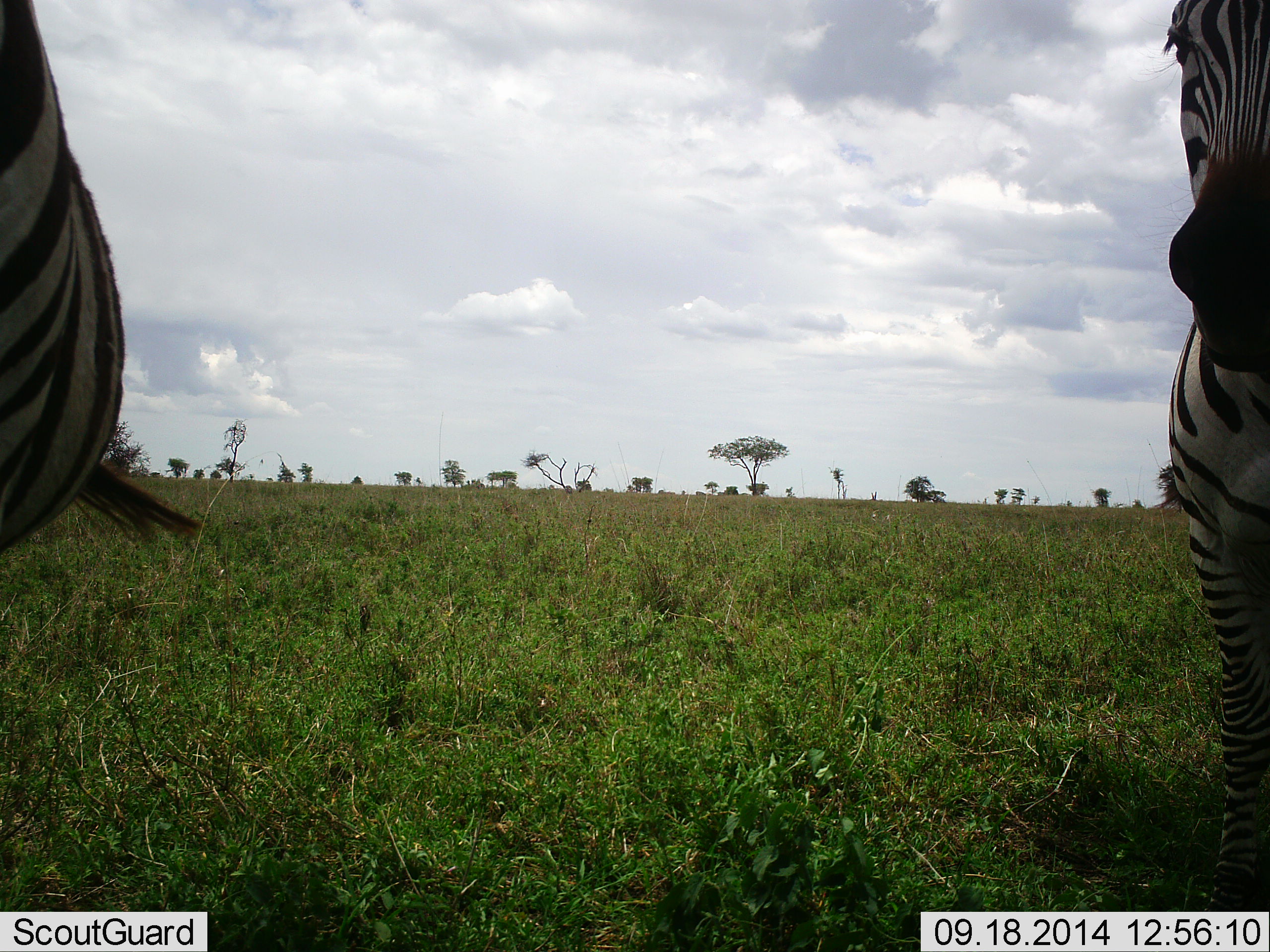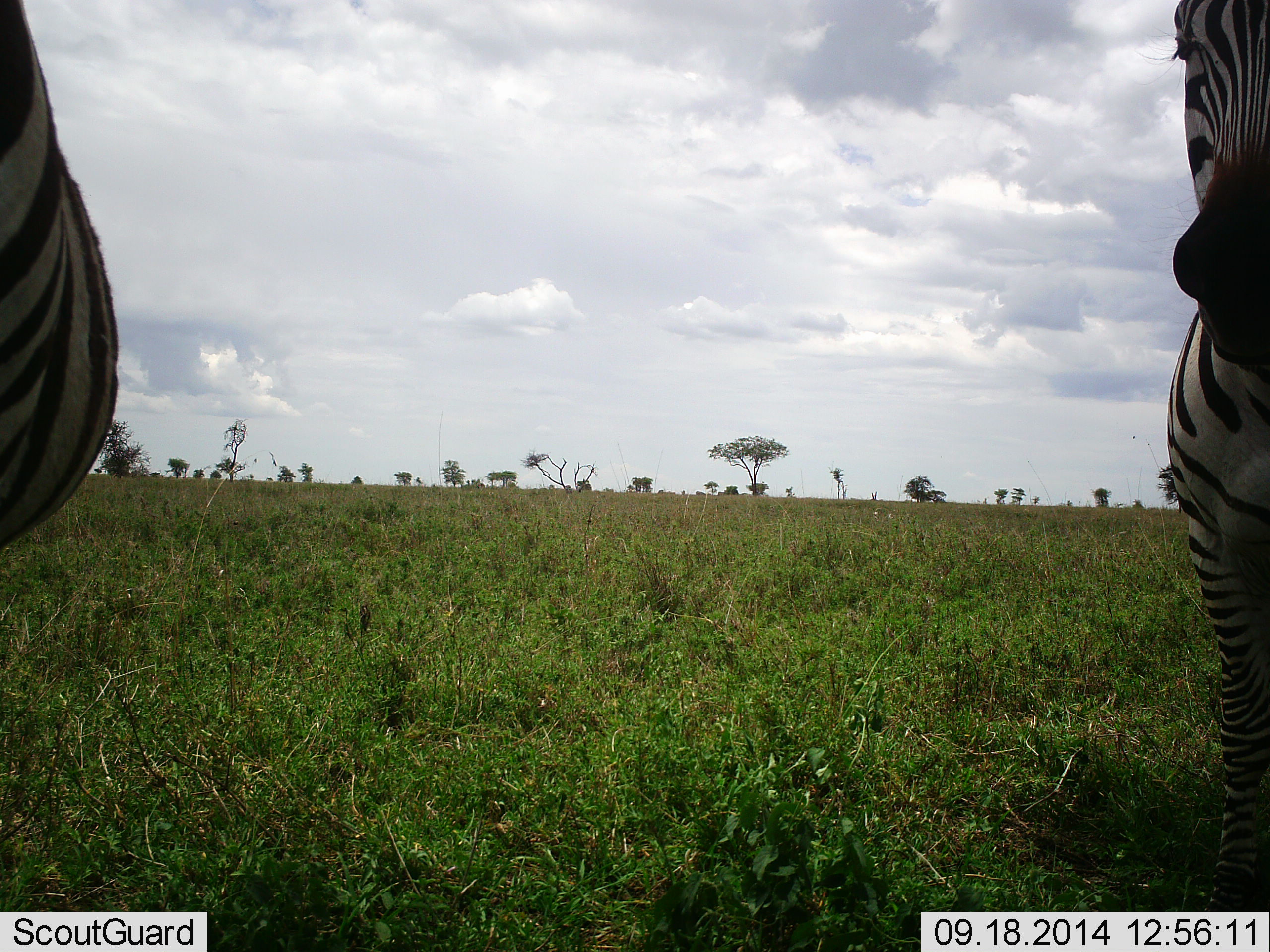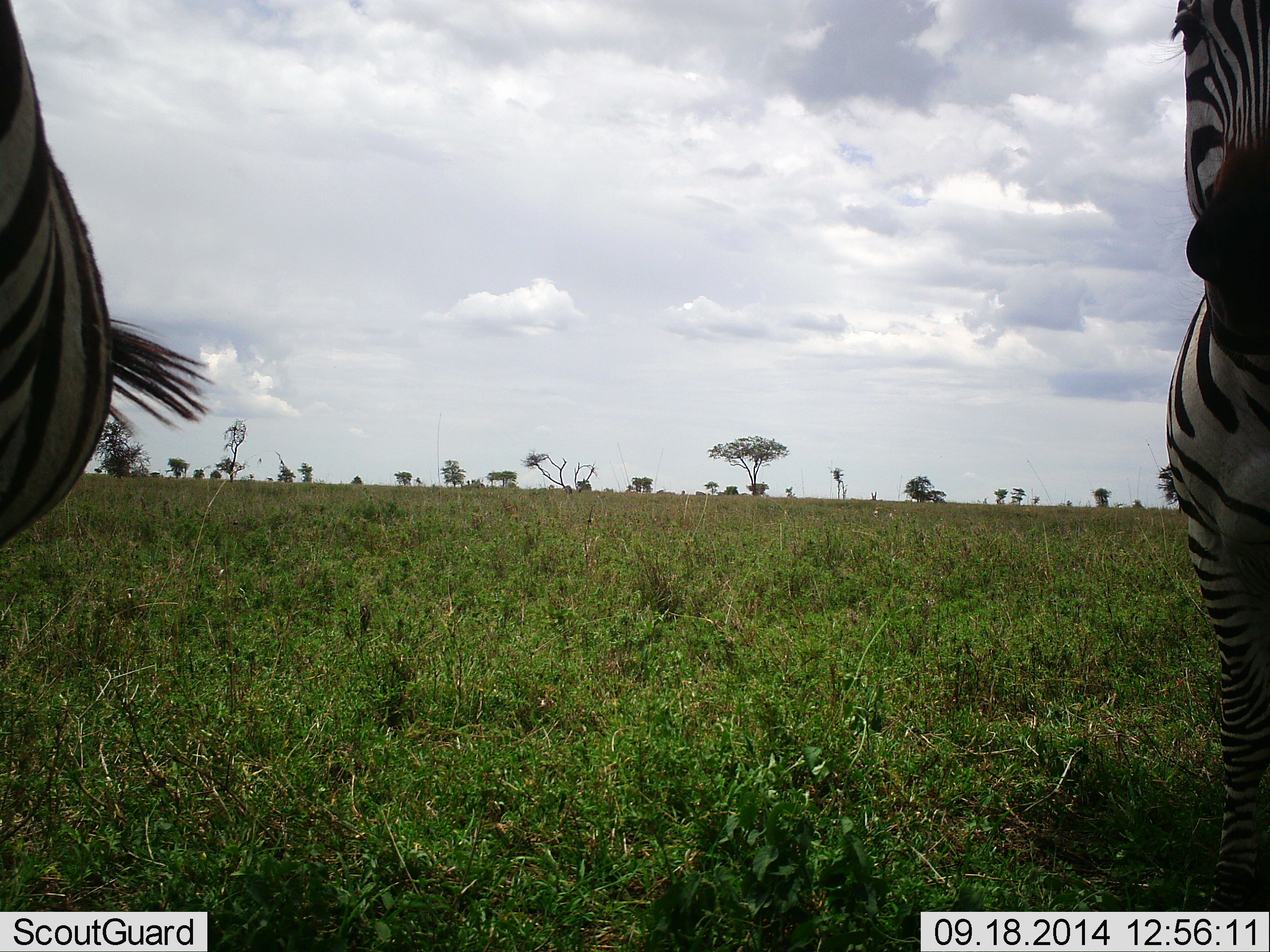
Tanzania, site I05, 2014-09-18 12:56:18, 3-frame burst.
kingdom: Animalia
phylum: Chordata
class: Mammalia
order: Perissodactyla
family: Equidae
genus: Equus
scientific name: Equus quagga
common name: plains zebra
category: zebra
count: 2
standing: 90%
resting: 0%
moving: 0%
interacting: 0%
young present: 0%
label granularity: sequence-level